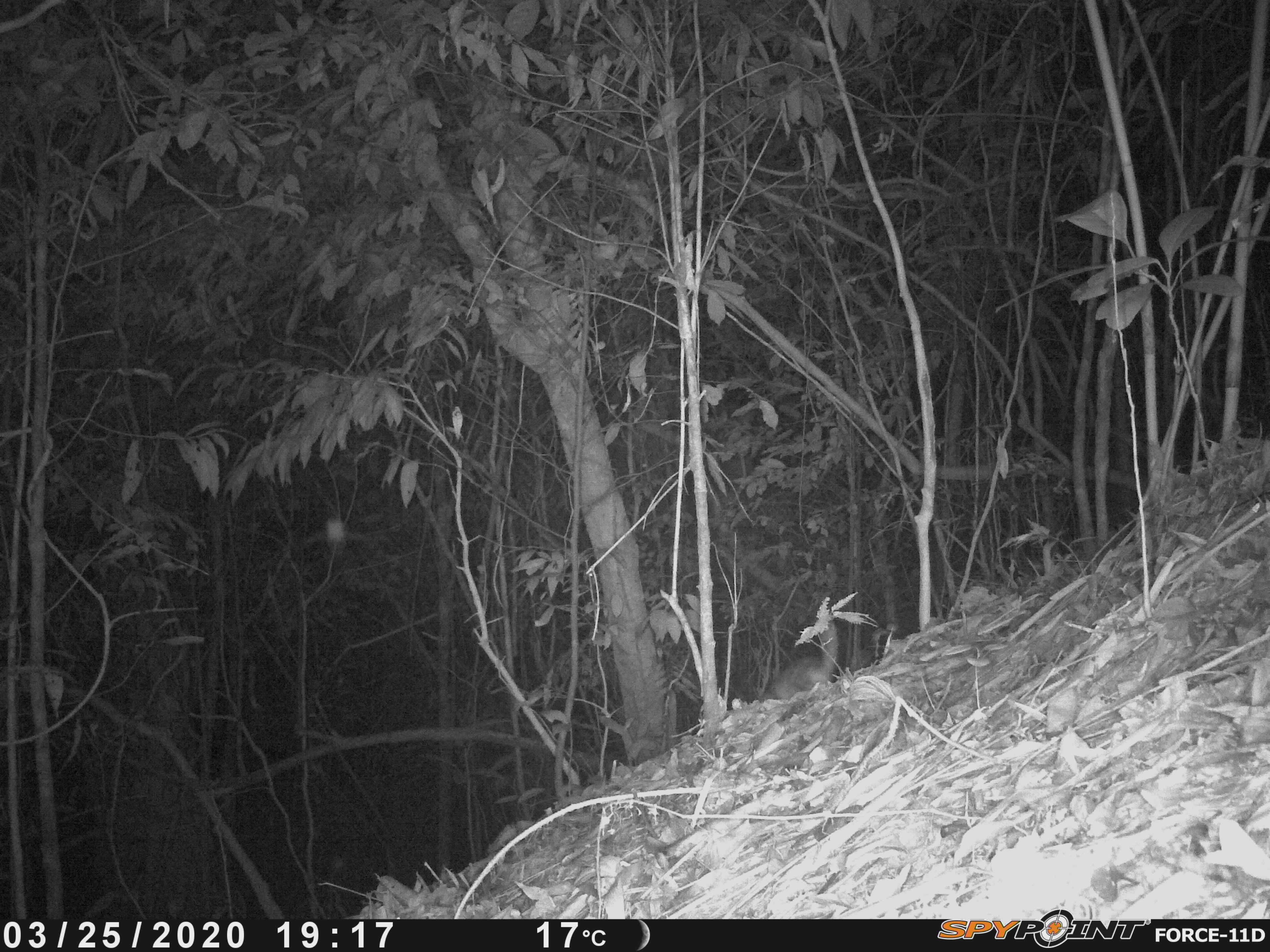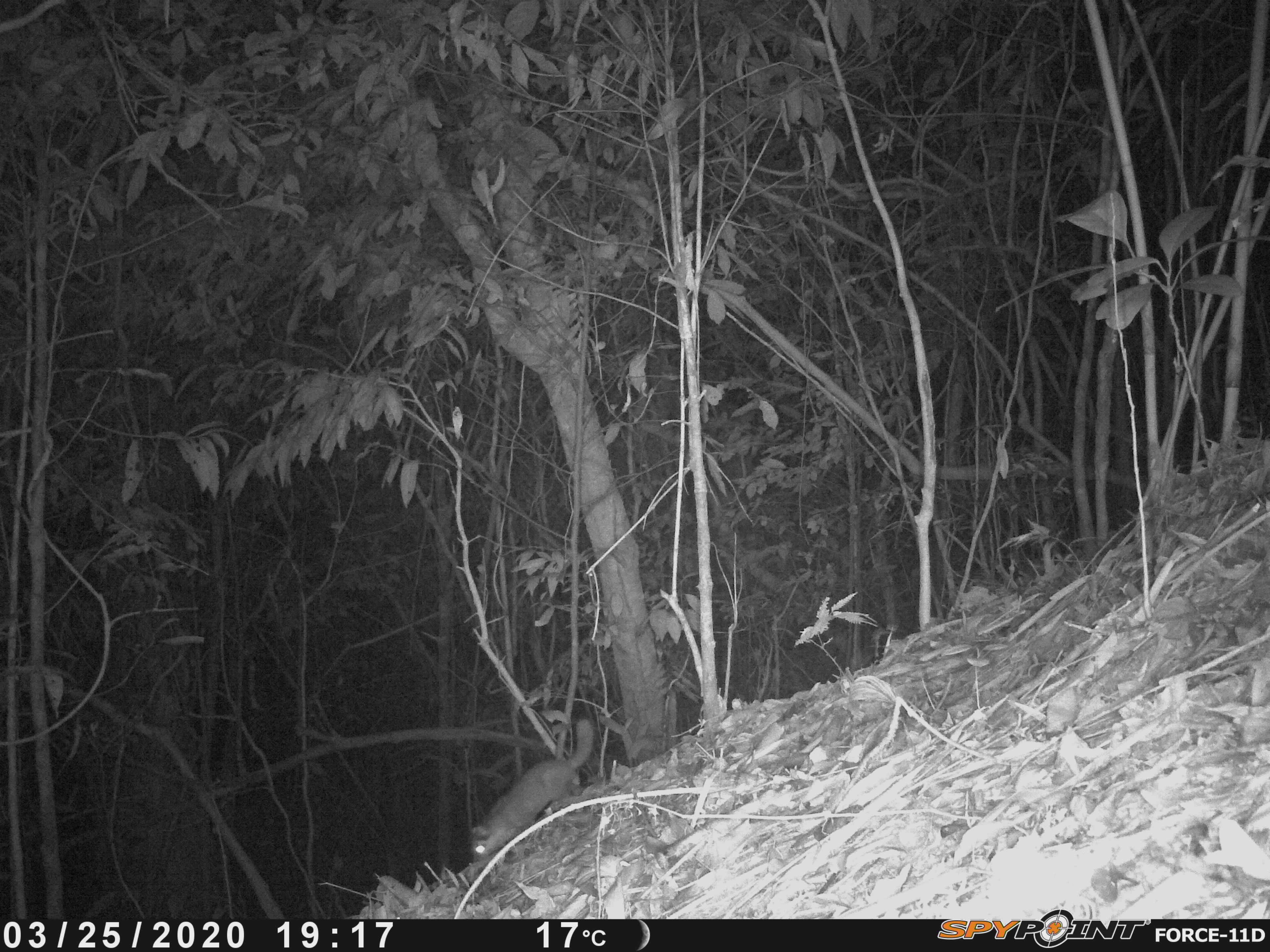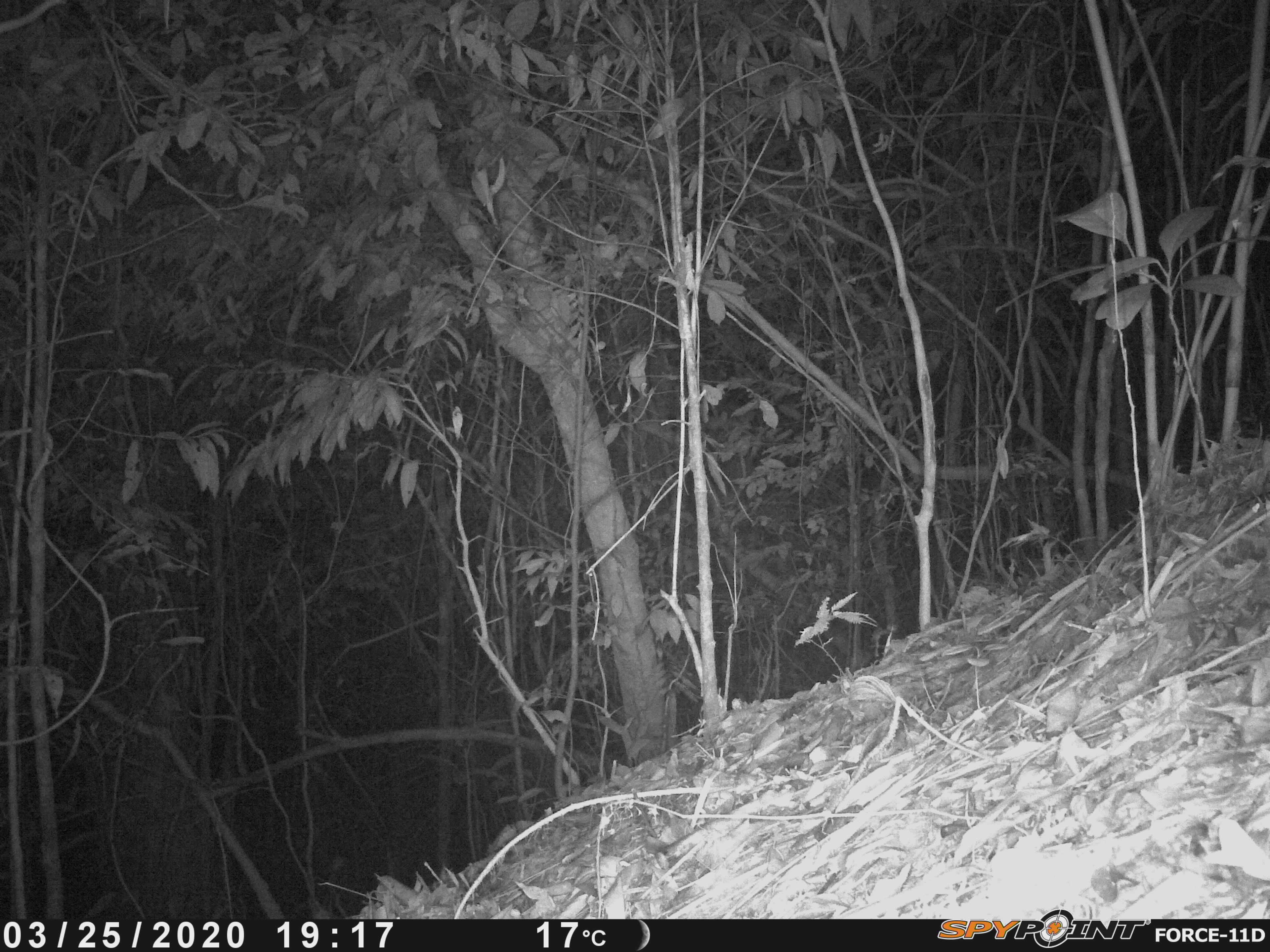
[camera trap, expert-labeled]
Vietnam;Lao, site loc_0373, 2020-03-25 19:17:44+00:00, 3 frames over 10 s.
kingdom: Animalia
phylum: Chordata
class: Mammalia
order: Carnivora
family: Mustelidae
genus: Melogale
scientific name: Melogale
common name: ferret badger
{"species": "ferret badger (Melogale)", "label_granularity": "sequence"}